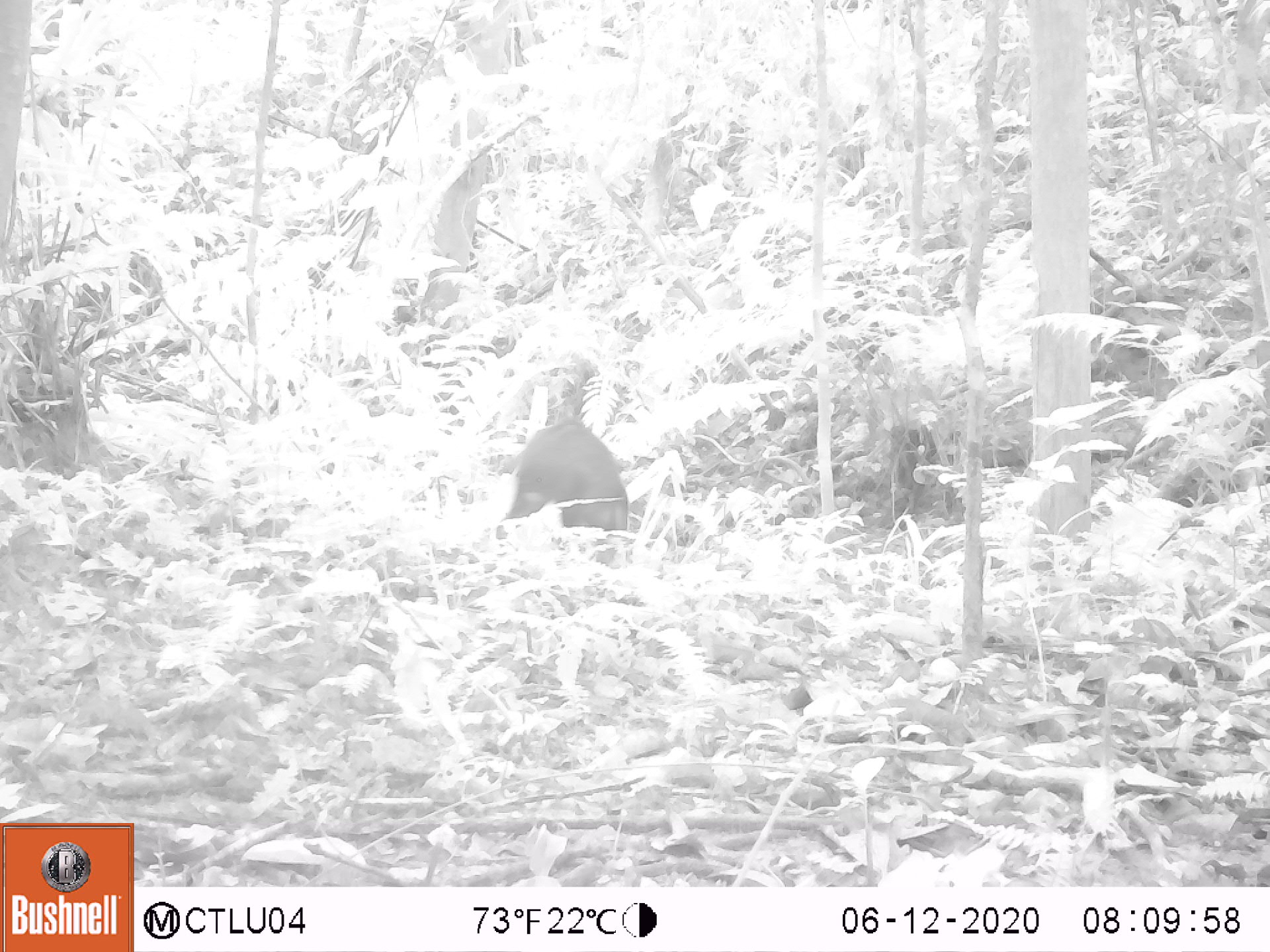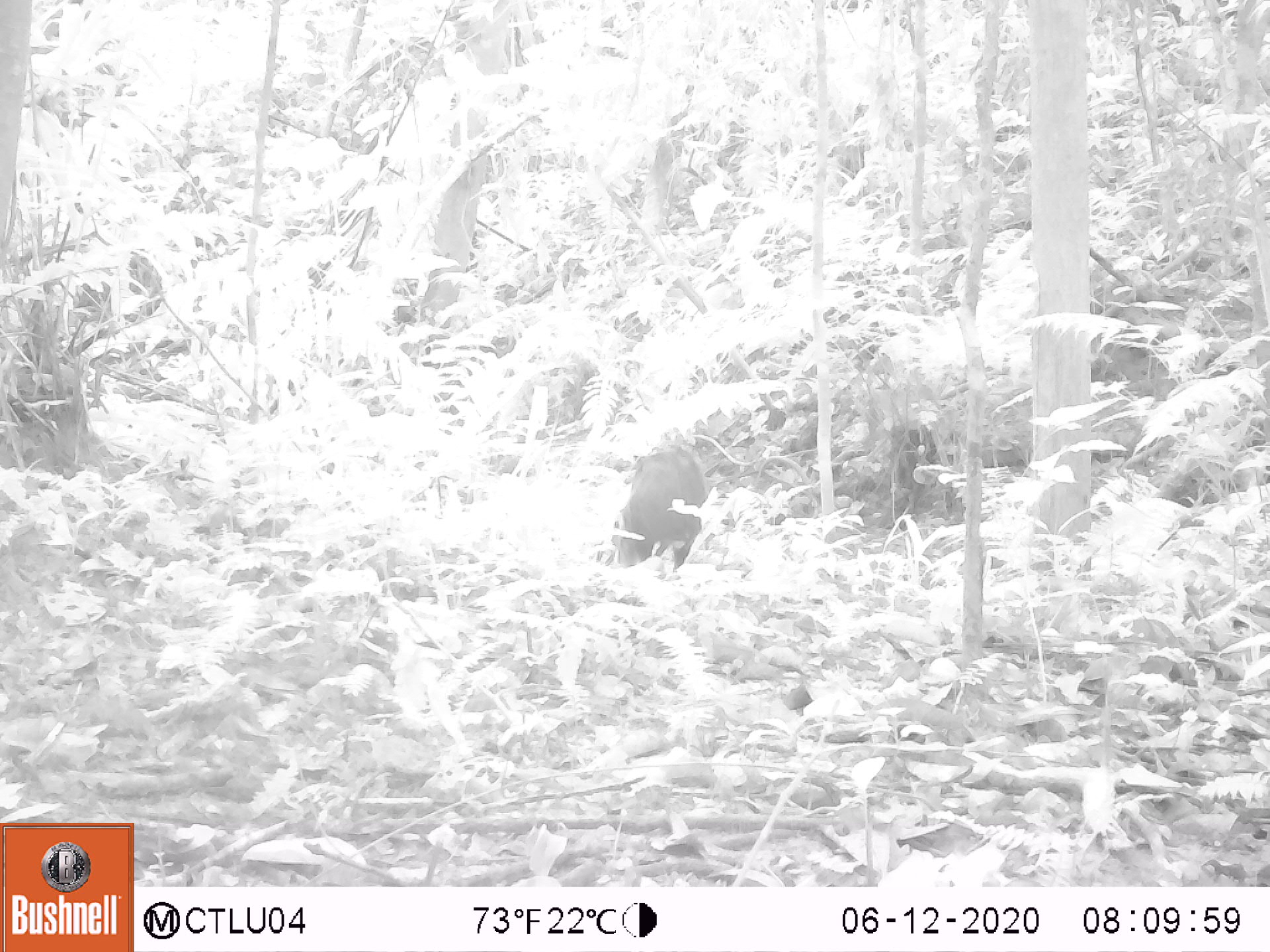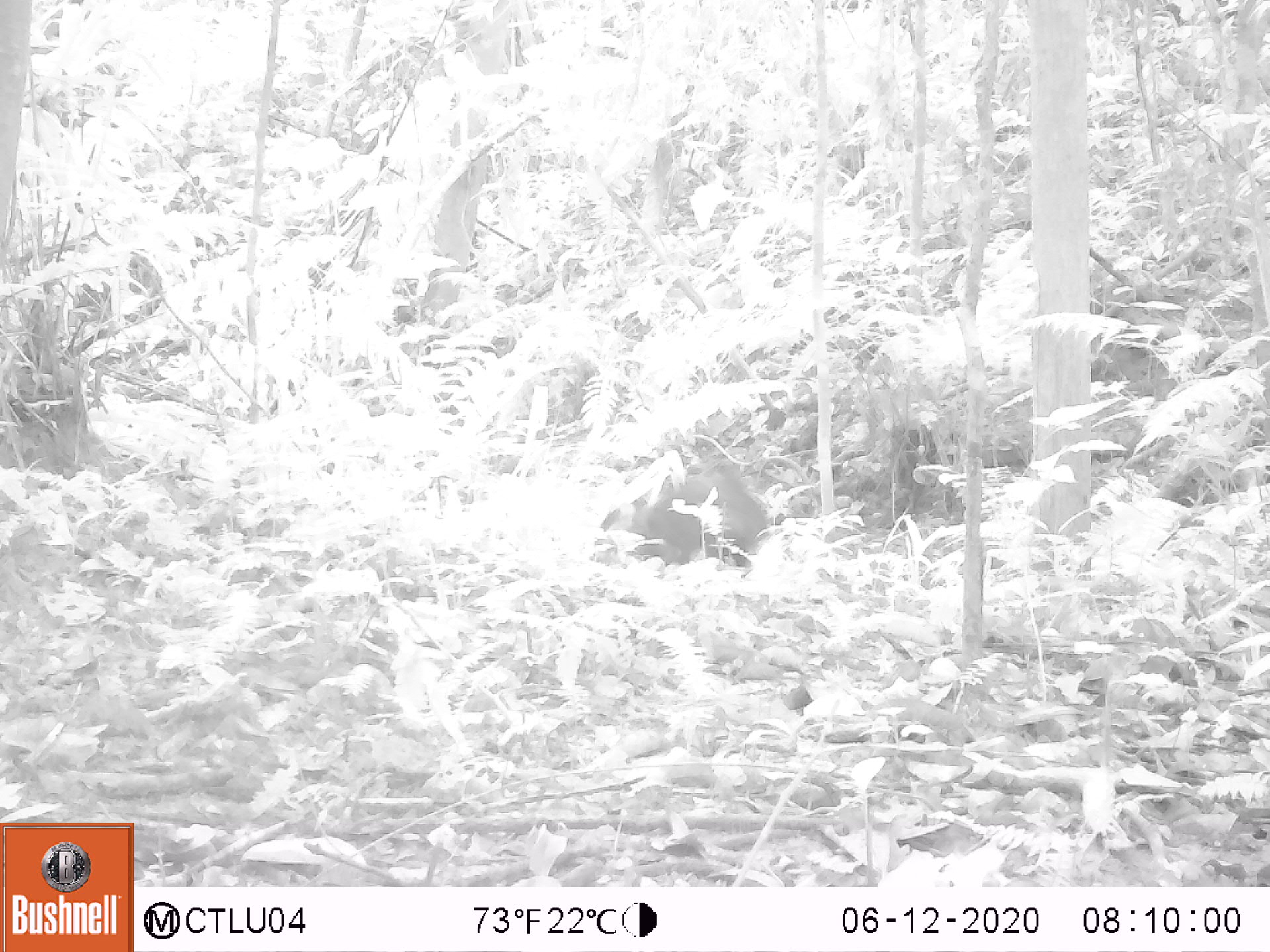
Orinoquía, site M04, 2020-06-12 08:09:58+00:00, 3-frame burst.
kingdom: Animalia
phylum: Chordata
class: Mammalia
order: Rodentia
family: Dasyproctidae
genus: Dasyprocta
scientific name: Dasyprocta fuliginosa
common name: black agouti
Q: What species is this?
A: Black agouti (Dasyprocta fuliginosa).